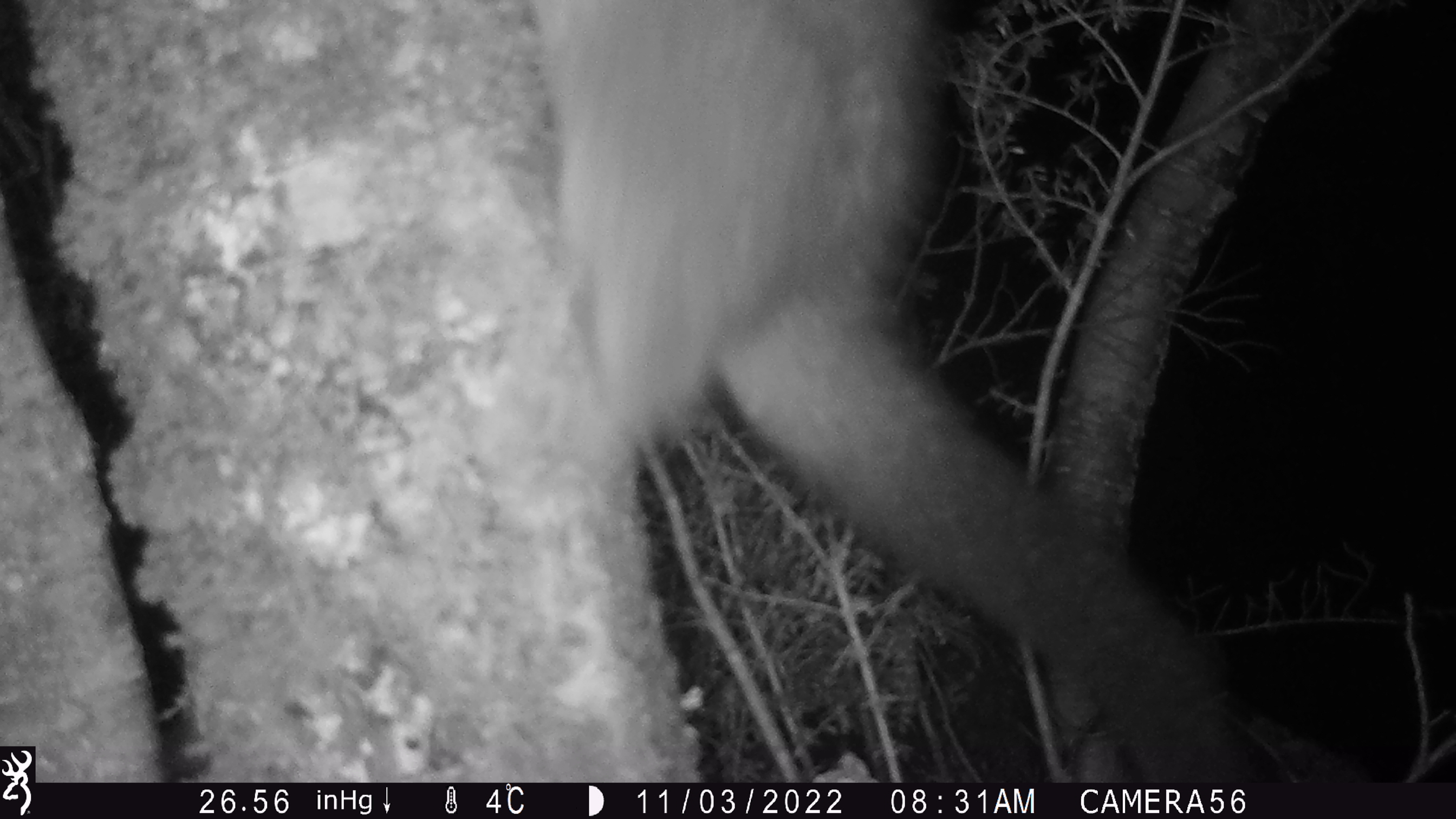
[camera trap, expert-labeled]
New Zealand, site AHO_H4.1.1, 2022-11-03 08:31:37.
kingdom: Animalia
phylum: Chordata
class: Mammalia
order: Diprotodontia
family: Phalangeridae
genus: Trichosurus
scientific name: Trichosurus vulpecula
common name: common brushtail possum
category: possum